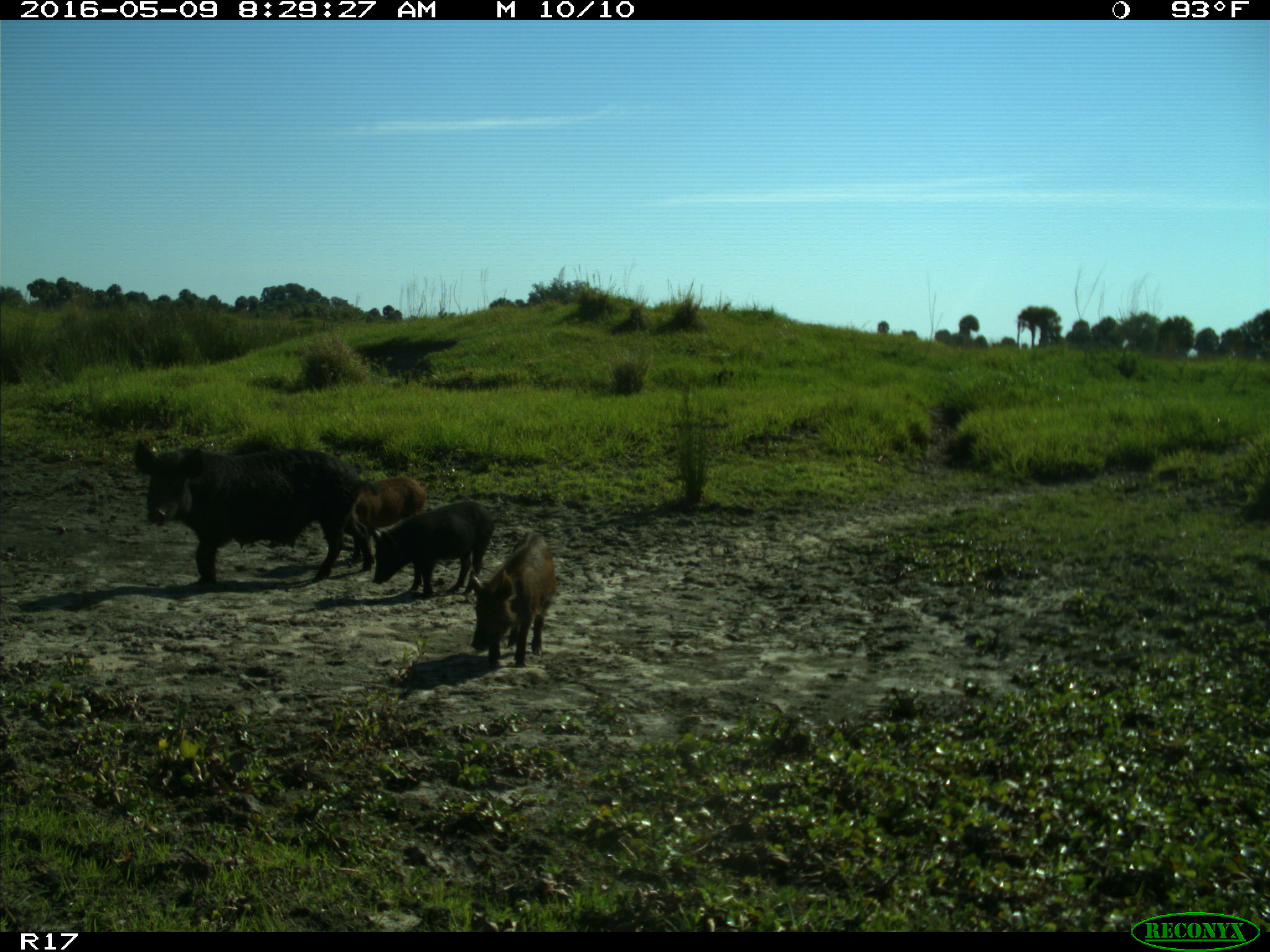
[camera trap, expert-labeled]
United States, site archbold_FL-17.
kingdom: Animalia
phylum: Chordata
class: Mammalia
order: Artiodactyla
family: Suidae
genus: Sus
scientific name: Sus scrofa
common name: wild boar